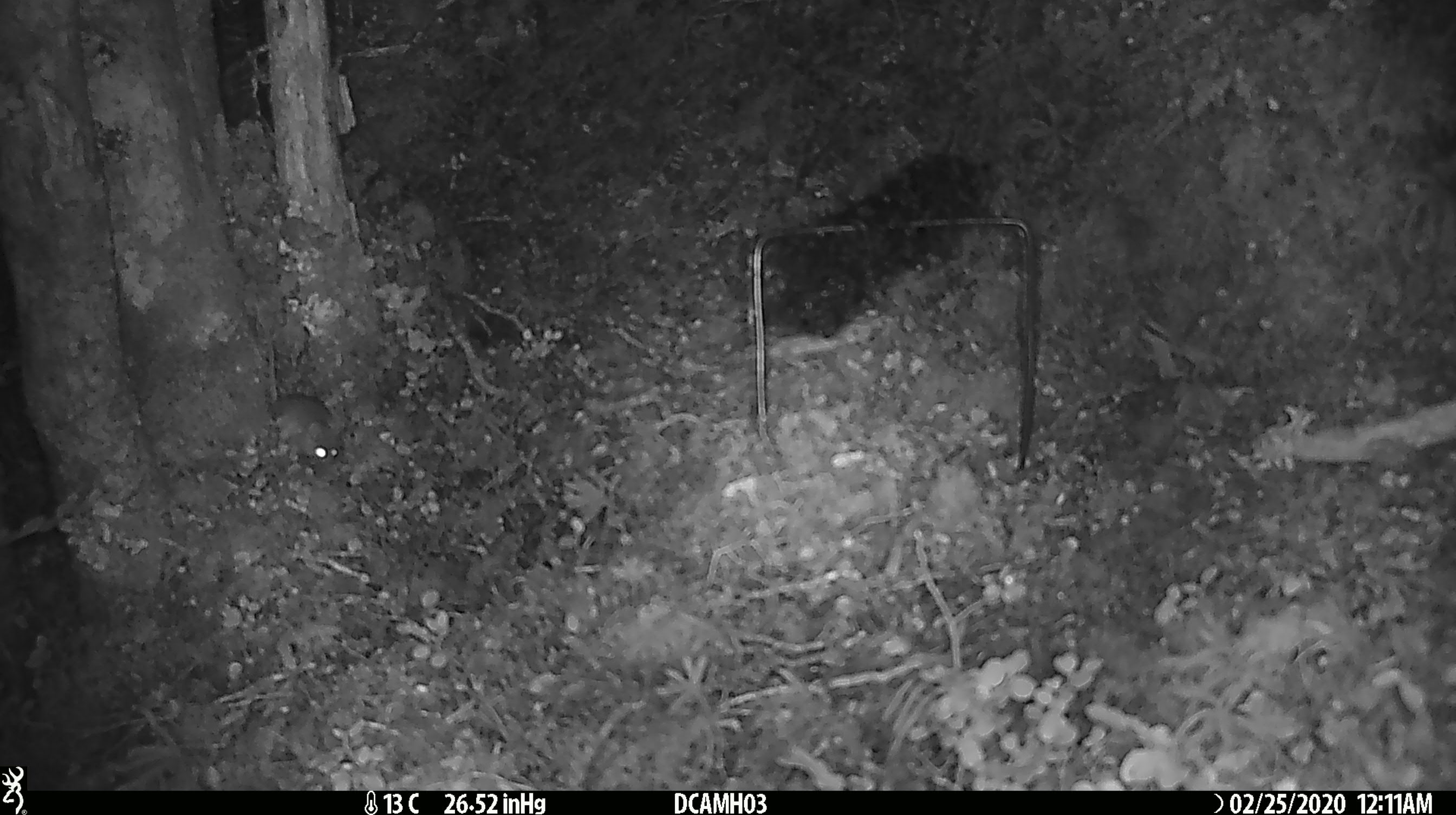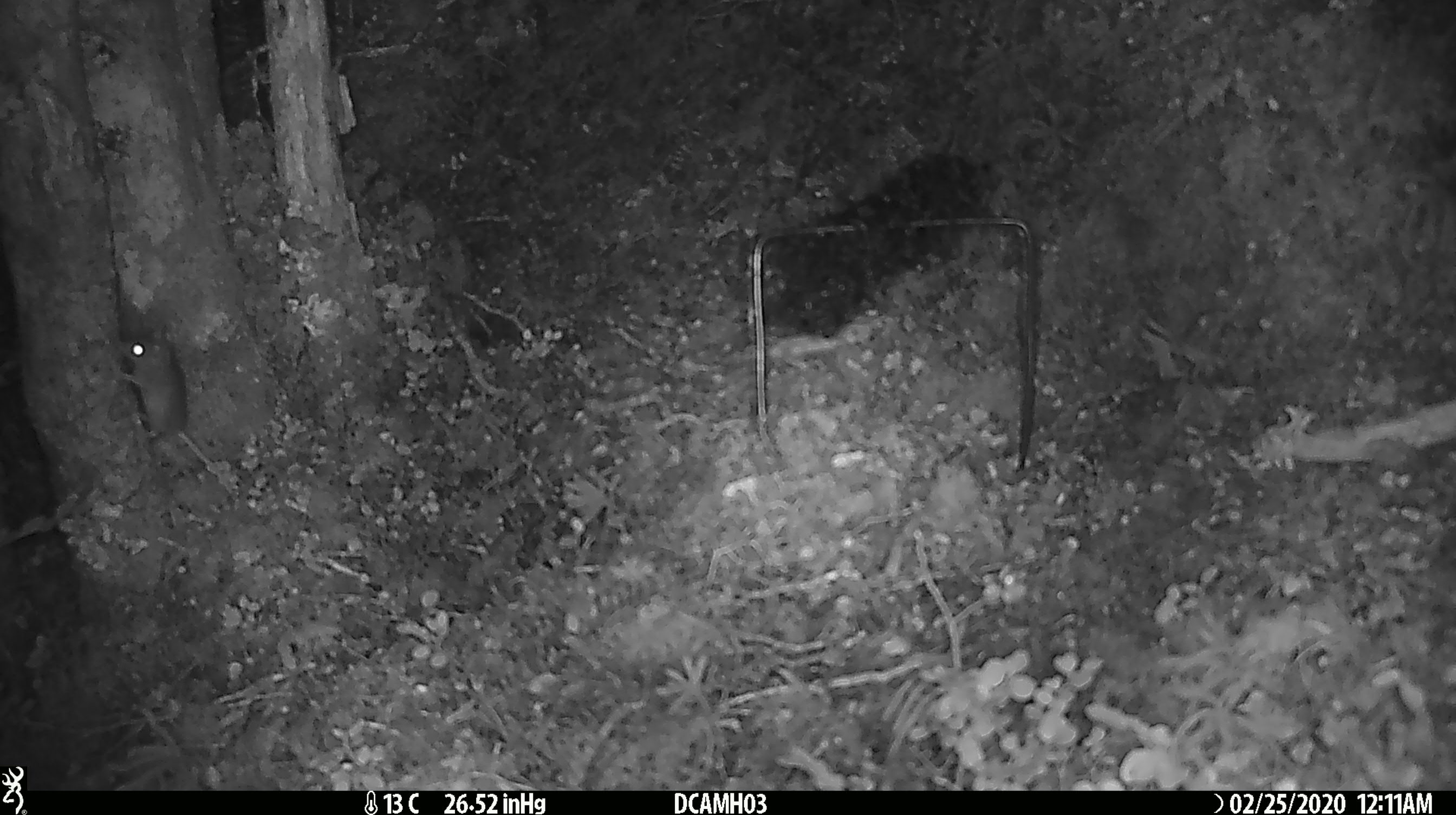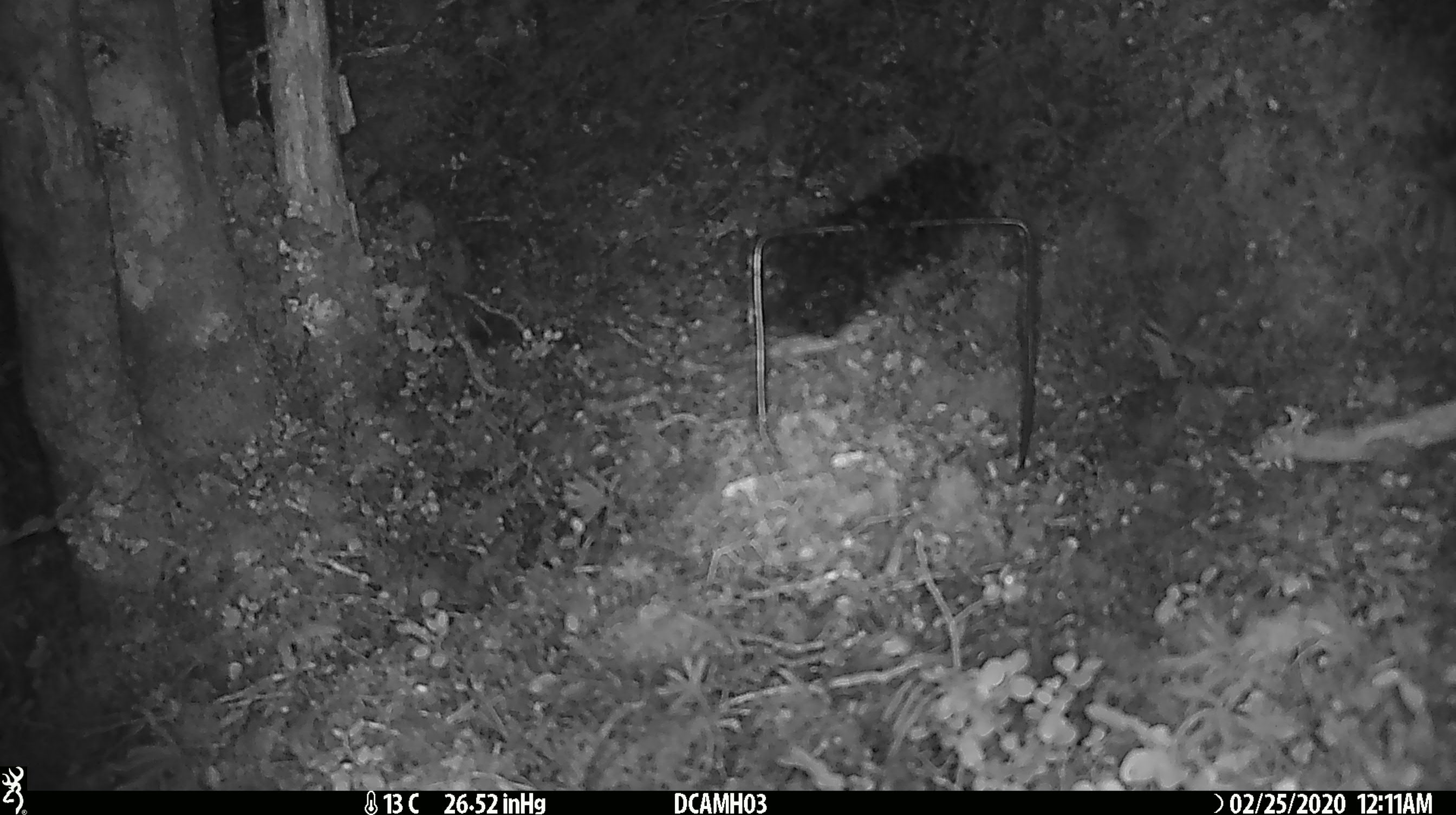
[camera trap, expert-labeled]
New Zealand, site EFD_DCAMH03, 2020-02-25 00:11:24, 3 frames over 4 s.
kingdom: Animalia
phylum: Chordata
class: Mammalia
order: Rodentia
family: Muridae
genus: Mus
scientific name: Mus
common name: mouse